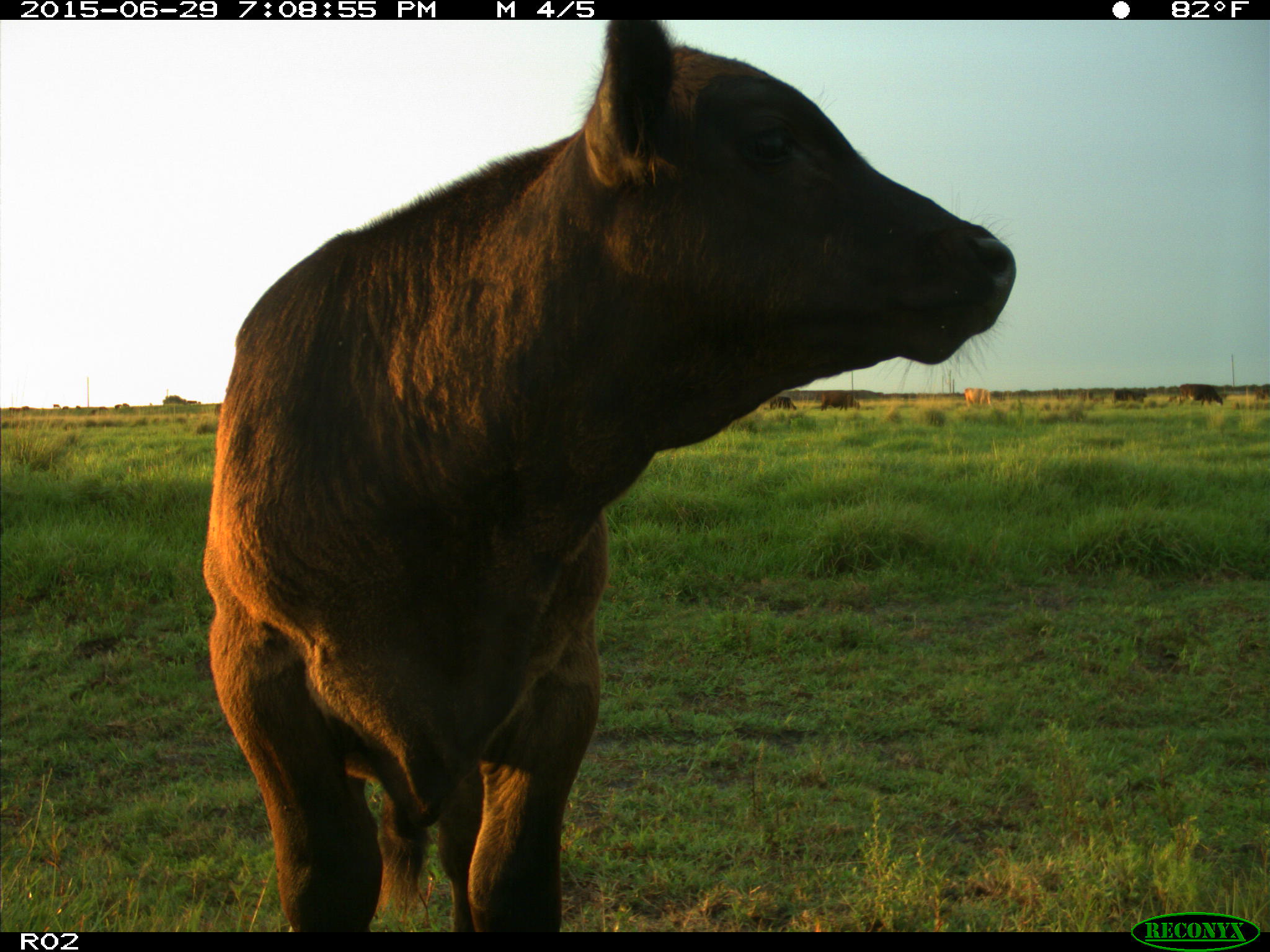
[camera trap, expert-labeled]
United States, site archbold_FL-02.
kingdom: Animalia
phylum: Chordata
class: Mammalia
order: Artiodactyla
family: Bovidae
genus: Bos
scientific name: Bos taurus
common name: domestic cow